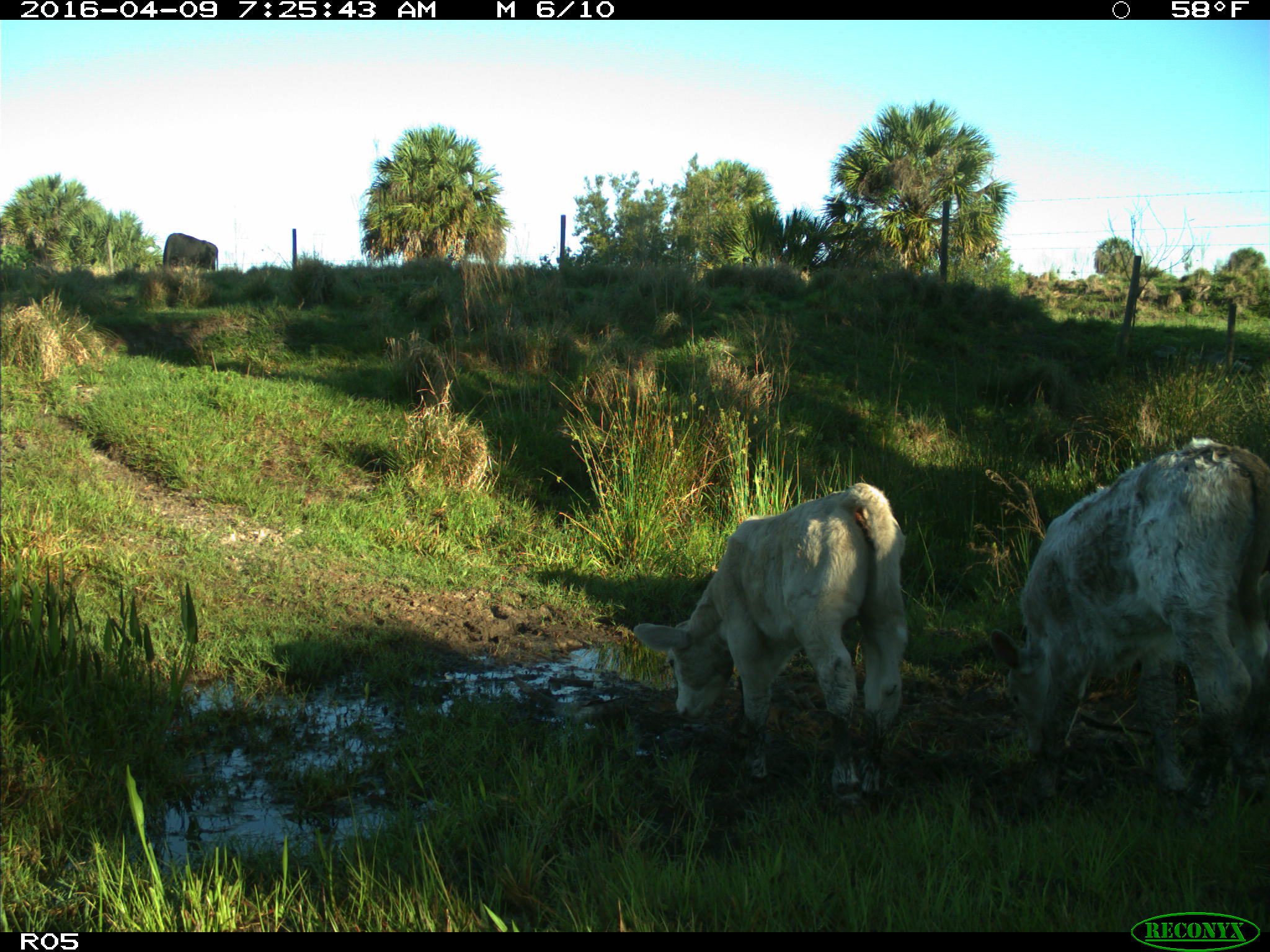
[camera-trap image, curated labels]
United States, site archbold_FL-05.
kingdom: Animalia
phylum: Chordata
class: Mammalia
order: Artiodactyla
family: Bovidae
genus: Bos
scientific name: Bos taurus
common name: domestic cow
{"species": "Bos taurus (domestic cow)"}